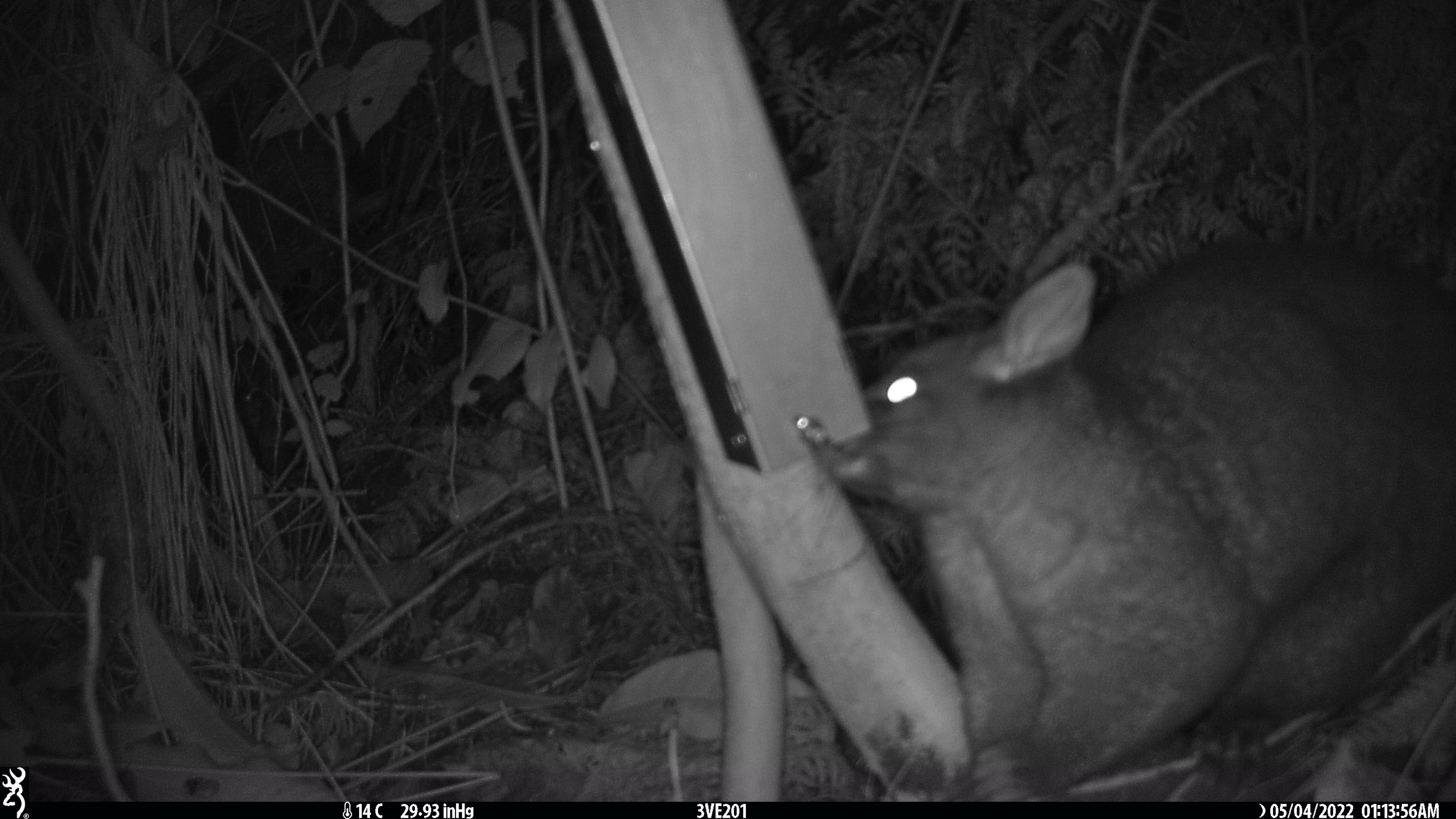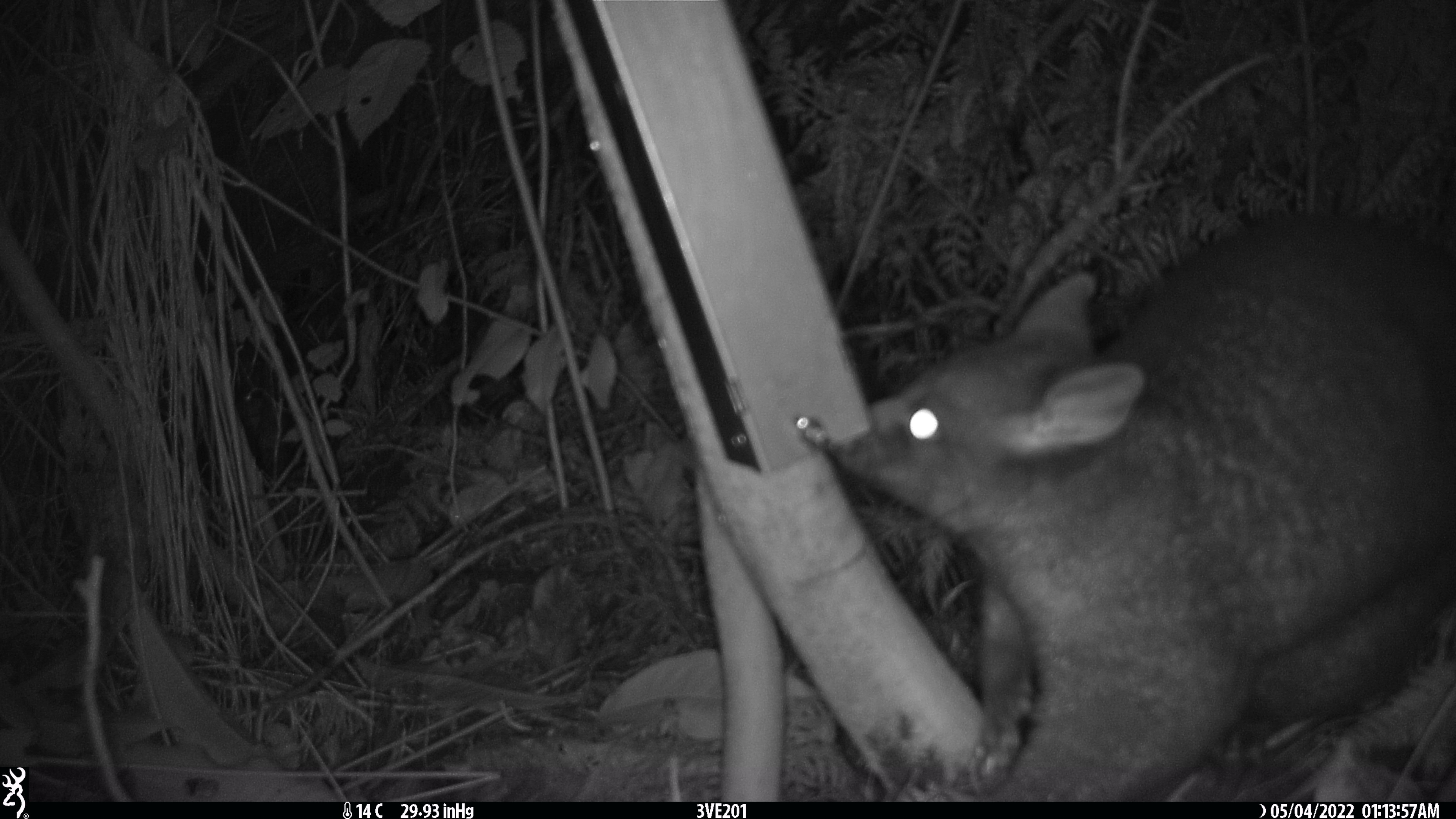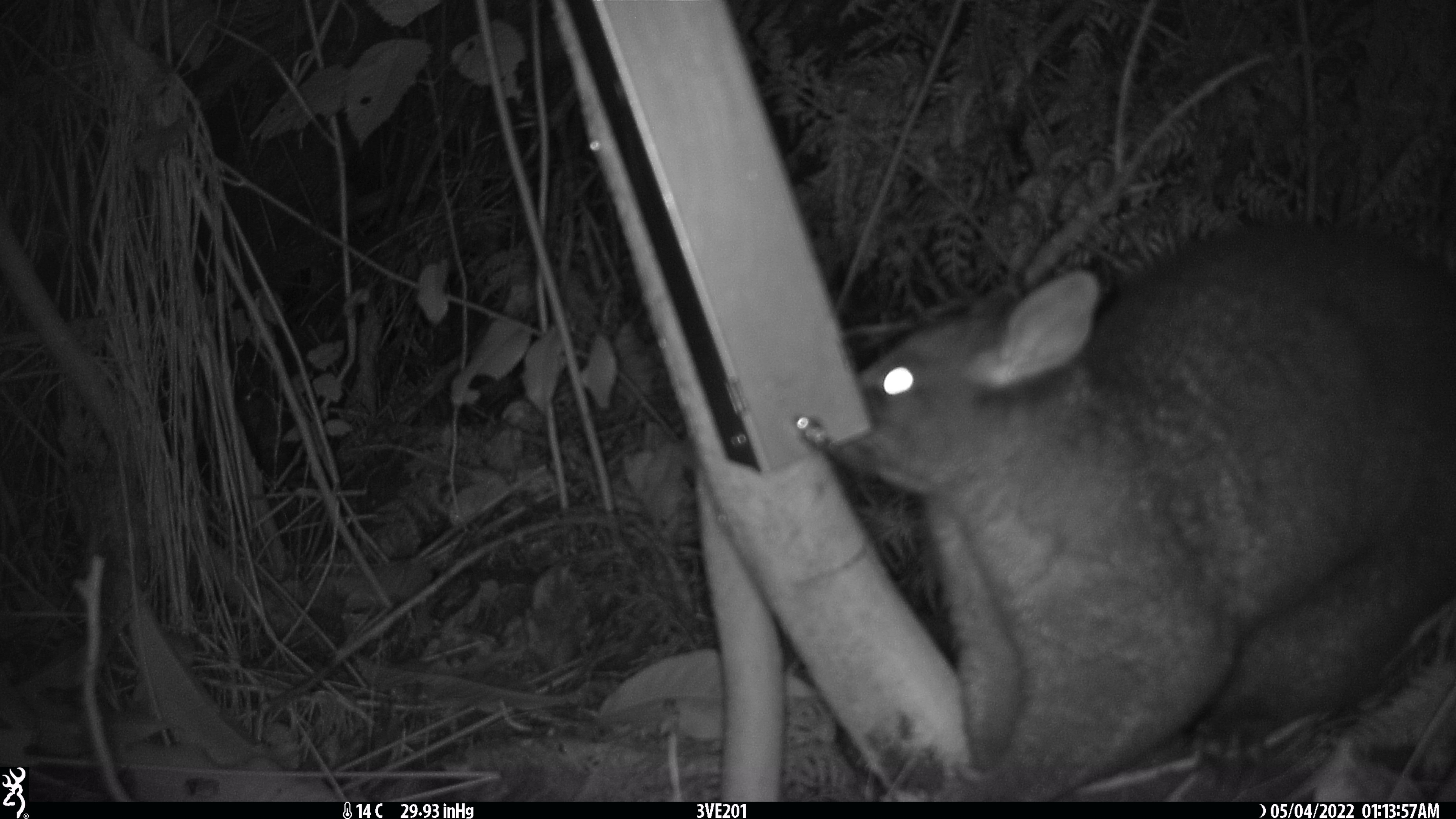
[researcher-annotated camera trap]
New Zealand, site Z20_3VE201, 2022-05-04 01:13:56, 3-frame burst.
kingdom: Animalia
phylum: Chordata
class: Mammalia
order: Diprotodontia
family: Phalangeridae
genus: Trichosurus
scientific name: Trichosurus vulpecula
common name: common brushtail possum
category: possum